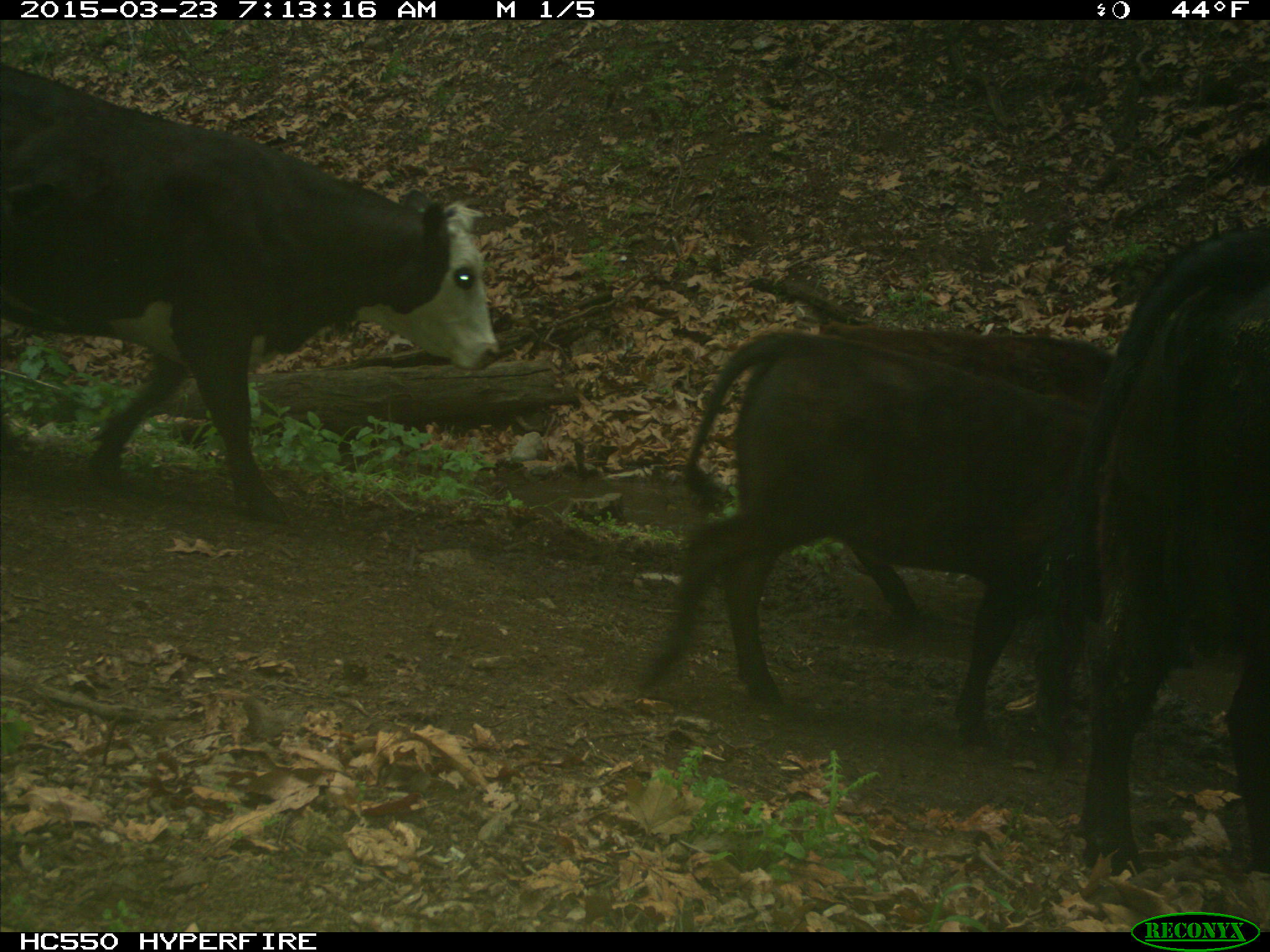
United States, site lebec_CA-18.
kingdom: Animalia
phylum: Chordata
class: Mammalia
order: Artiodactyla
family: Bovidae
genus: Bos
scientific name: Bos taurus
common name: domestic cow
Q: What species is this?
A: Bos taurus (domestic cow).